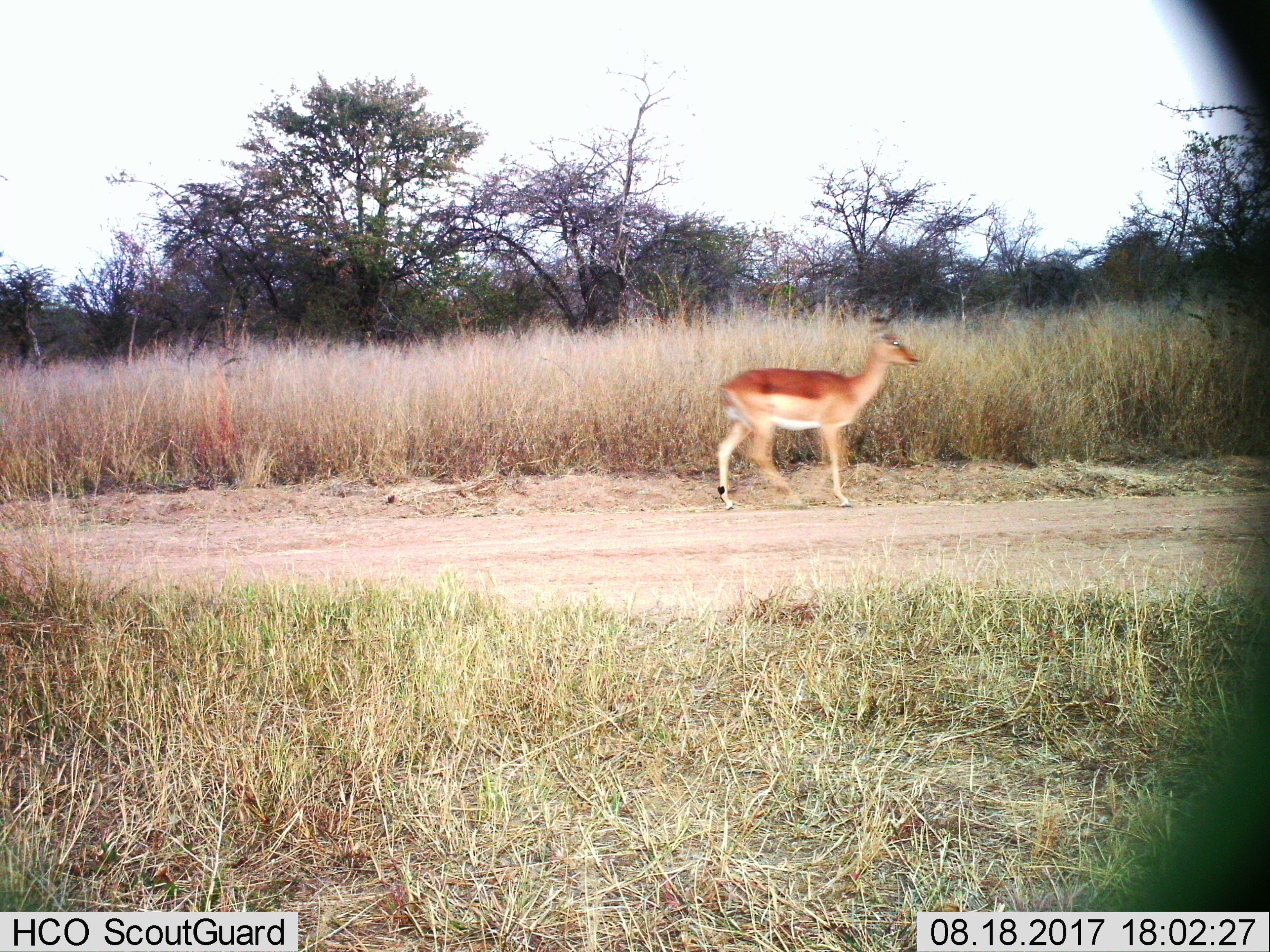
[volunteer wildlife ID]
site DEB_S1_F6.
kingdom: Animalia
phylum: Chordata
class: Mammalia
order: Artiodactyla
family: Bovidae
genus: Aepyceros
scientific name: Aepyceros melampus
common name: impala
Impala (Aepyceros melampus), count 1. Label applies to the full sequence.